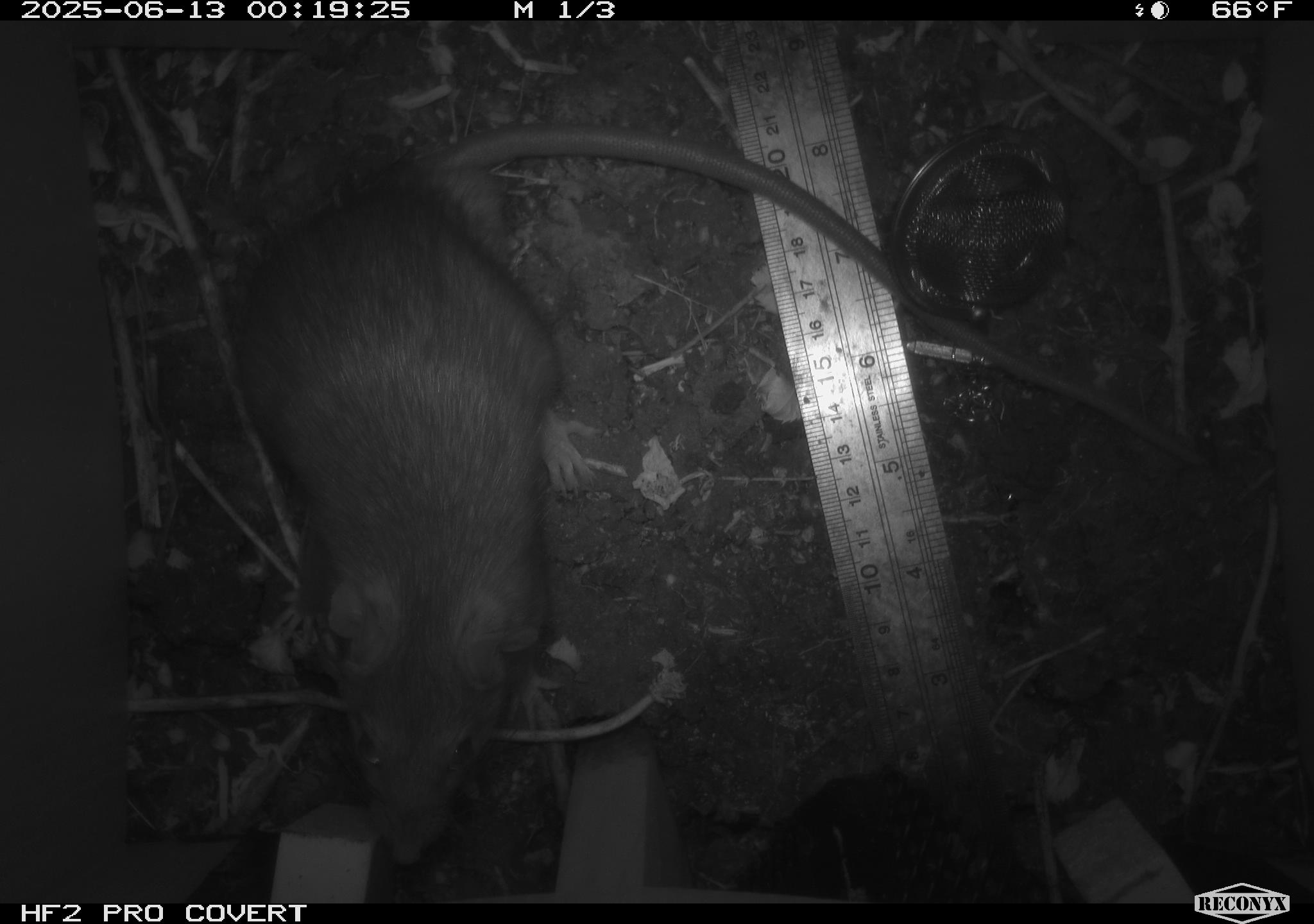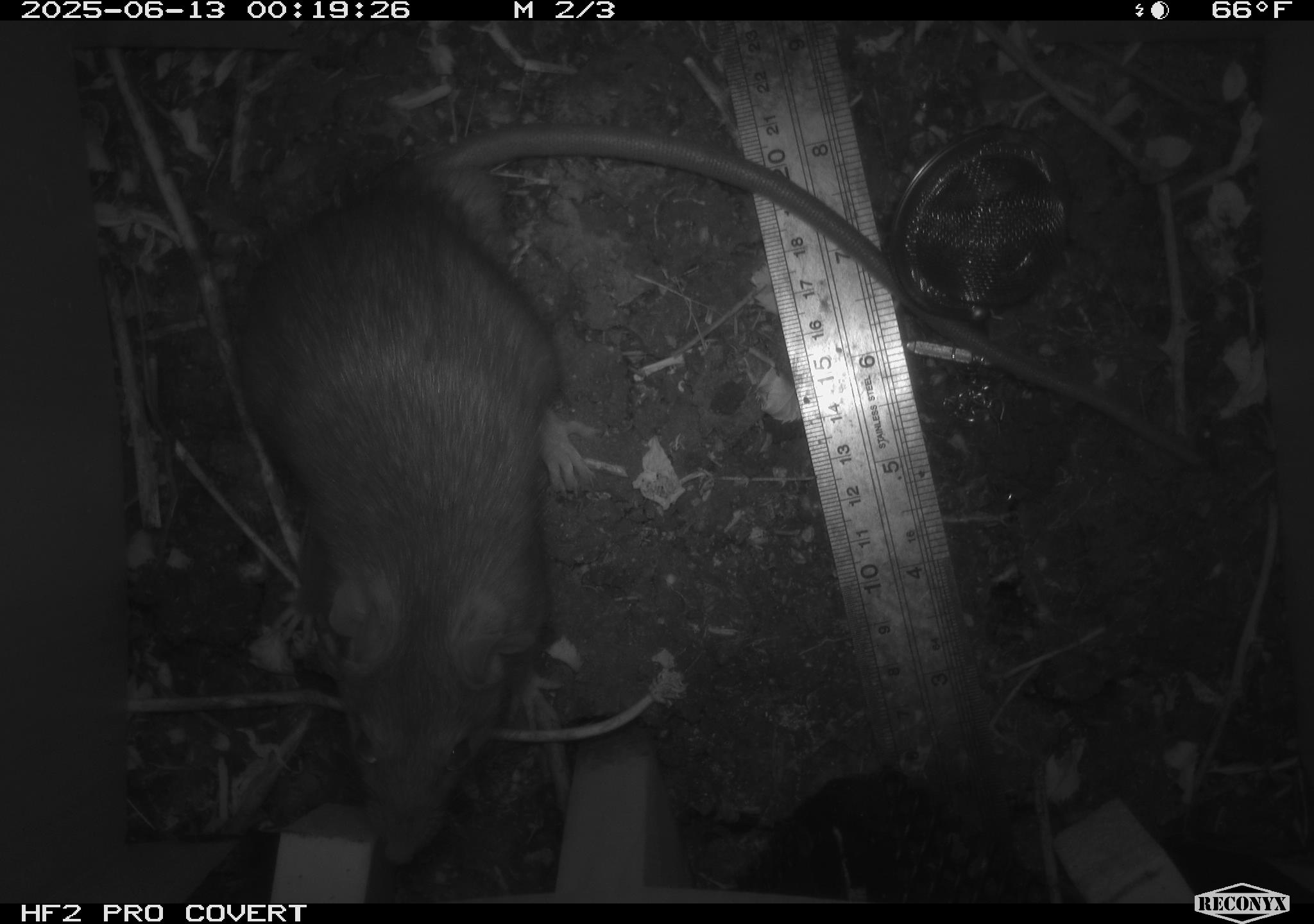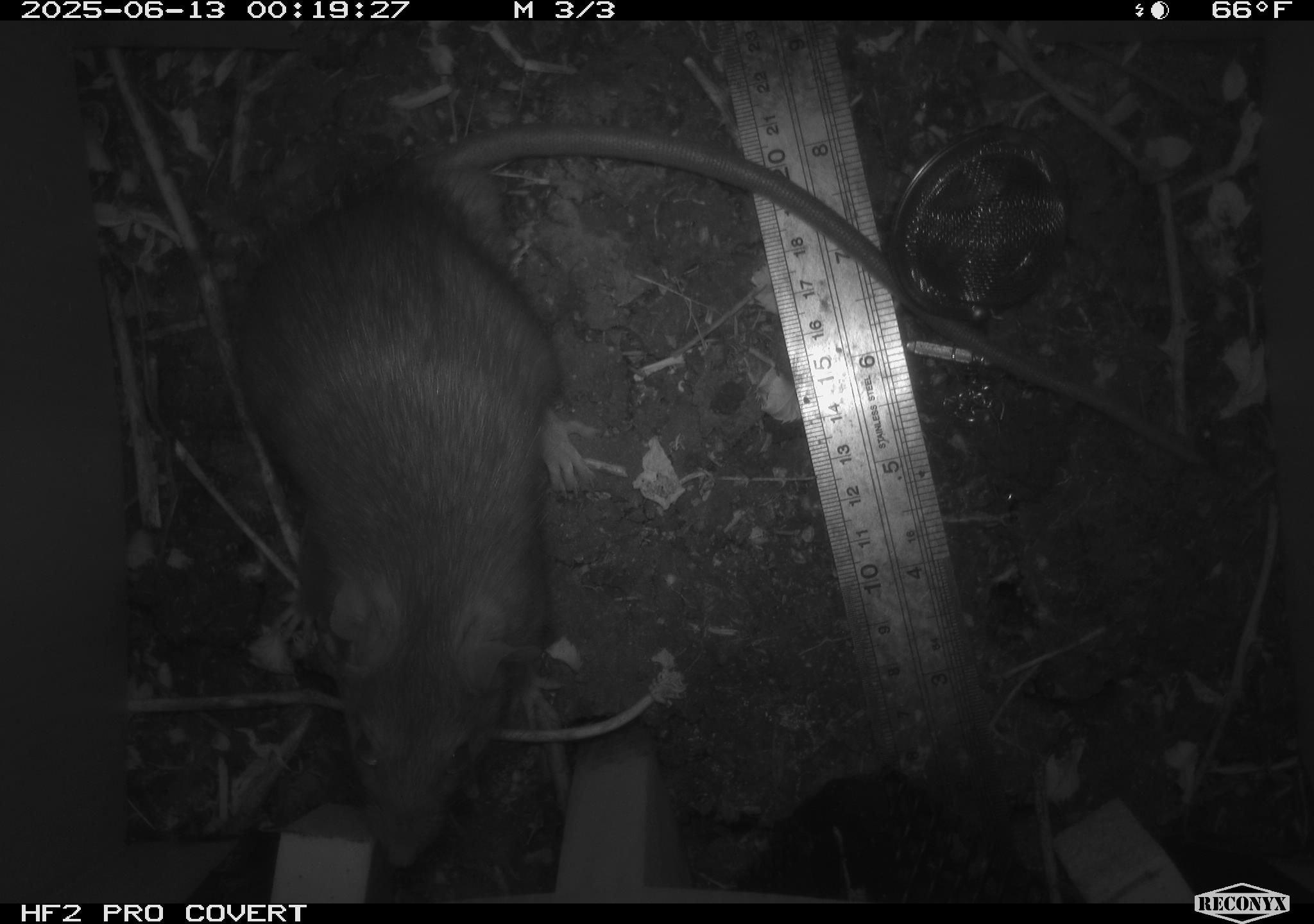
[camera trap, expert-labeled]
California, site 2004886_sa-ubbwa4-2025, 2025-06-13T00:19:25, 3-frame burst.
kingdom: Animalia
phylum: Chordata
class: Mammalia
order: Rodentia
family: Muridae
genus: Rattus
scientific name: Rattus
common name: rat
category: rattus species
Rattus species (rat) (Rattus).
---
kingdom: Animalia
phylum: Chordata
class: Mammalia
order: Rodentia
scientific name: Rodentia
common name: rodent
Rodent (Rodentia).